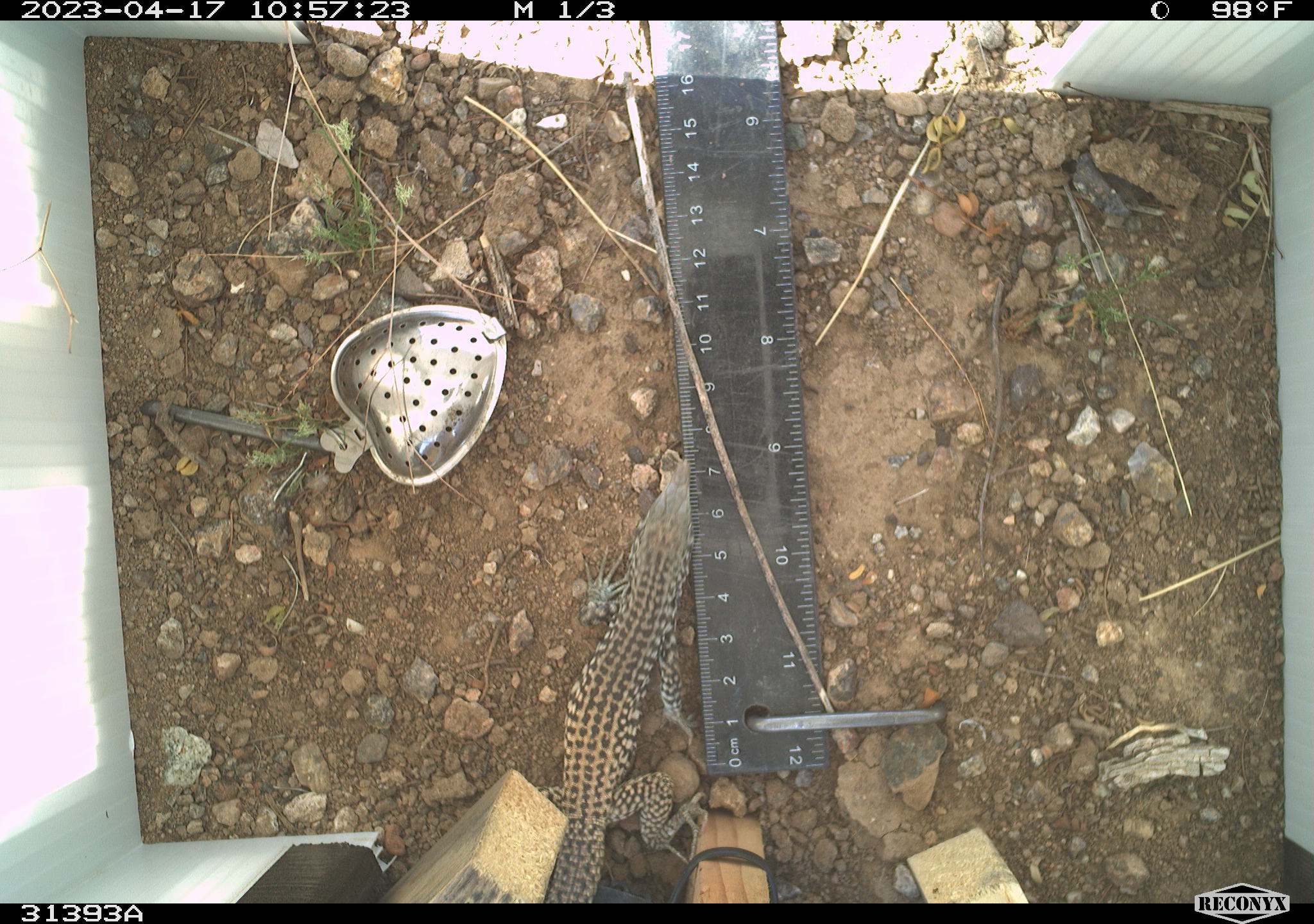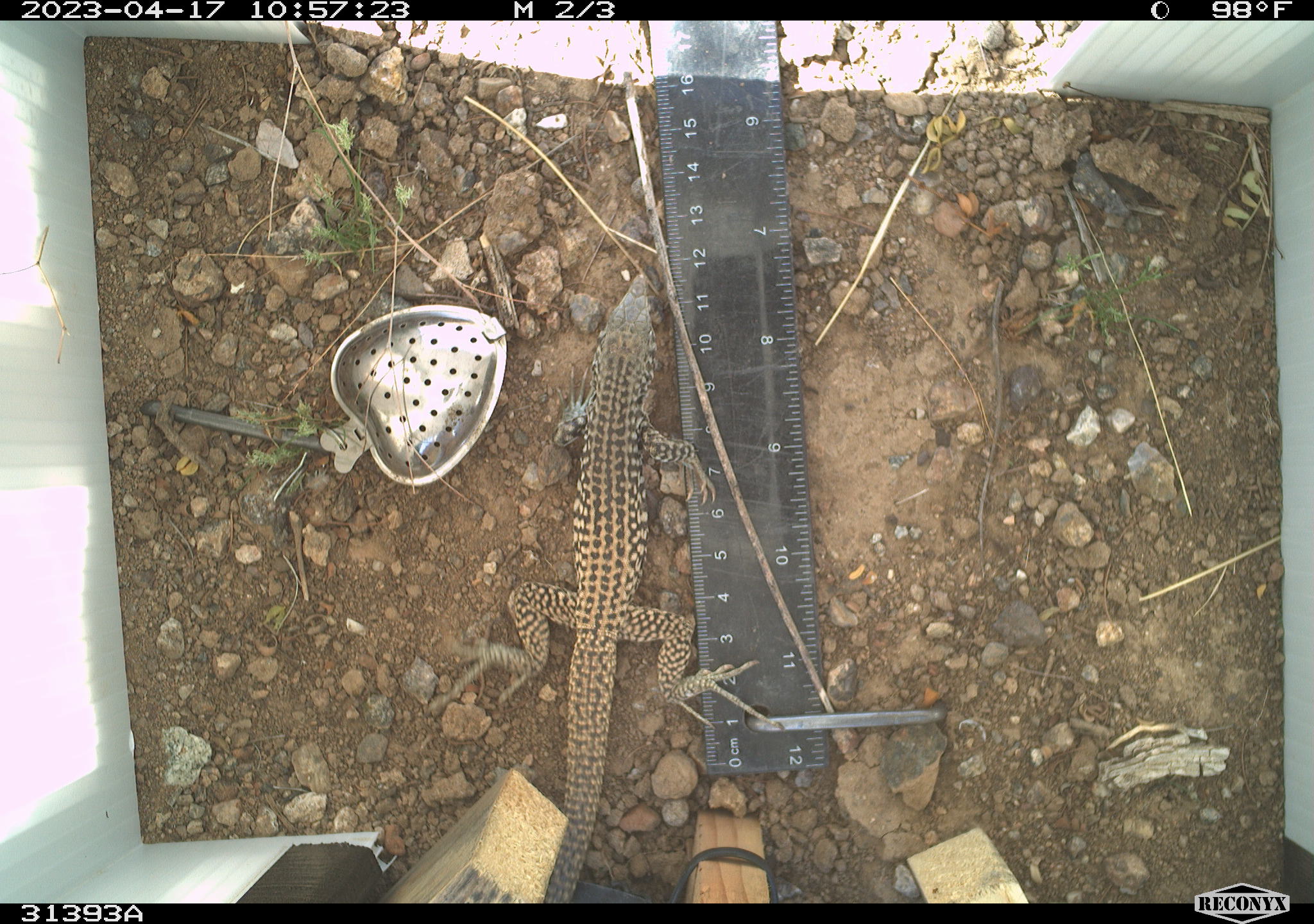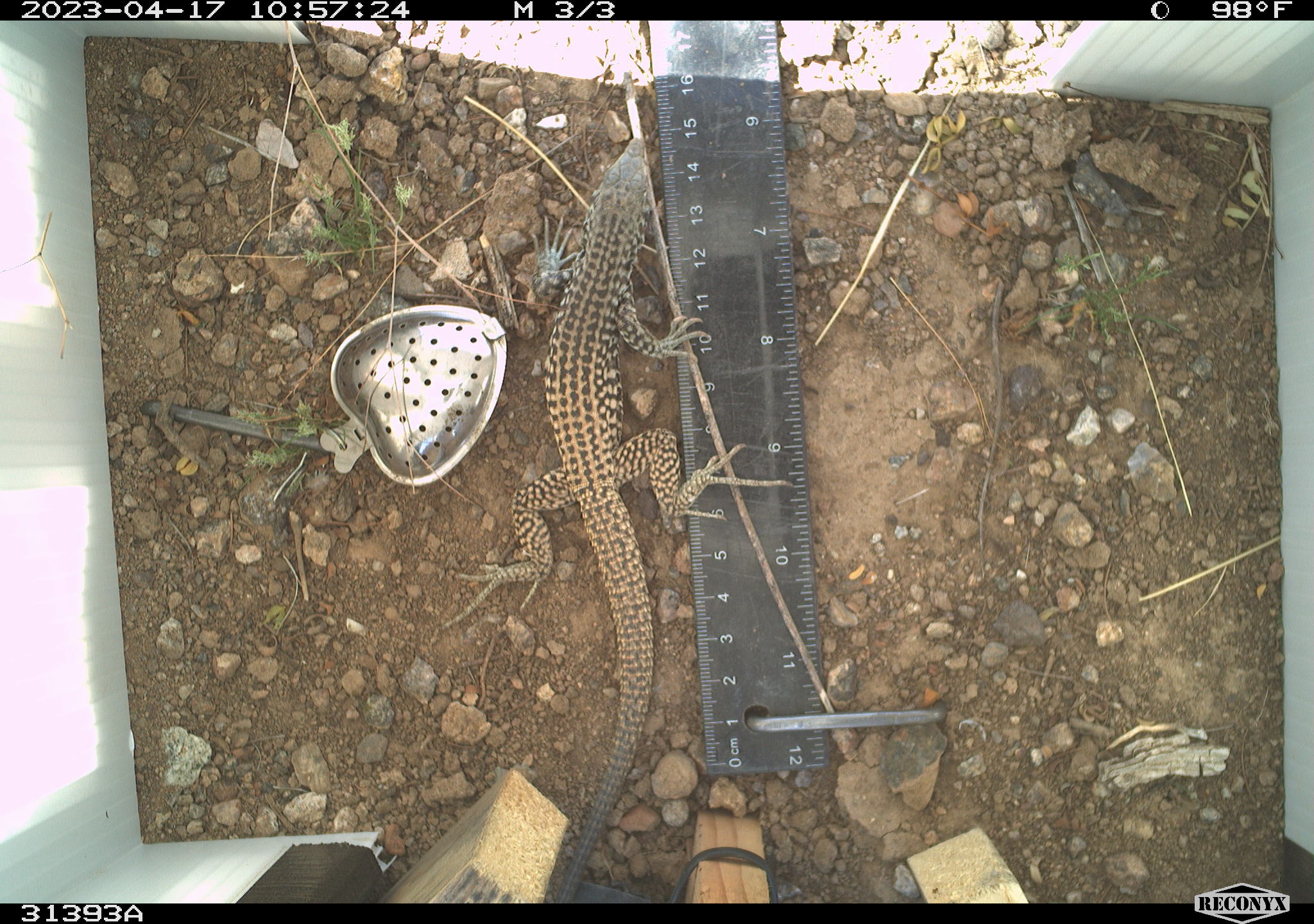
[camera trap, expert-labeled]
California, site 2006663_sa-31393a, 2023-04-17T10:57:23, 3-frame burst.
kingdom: Animalia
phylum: Chordata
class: Reptilia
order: Squamata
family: Teiidae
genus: Aspidoscelis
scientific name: Aspidoscelis tigris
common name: western whiptail